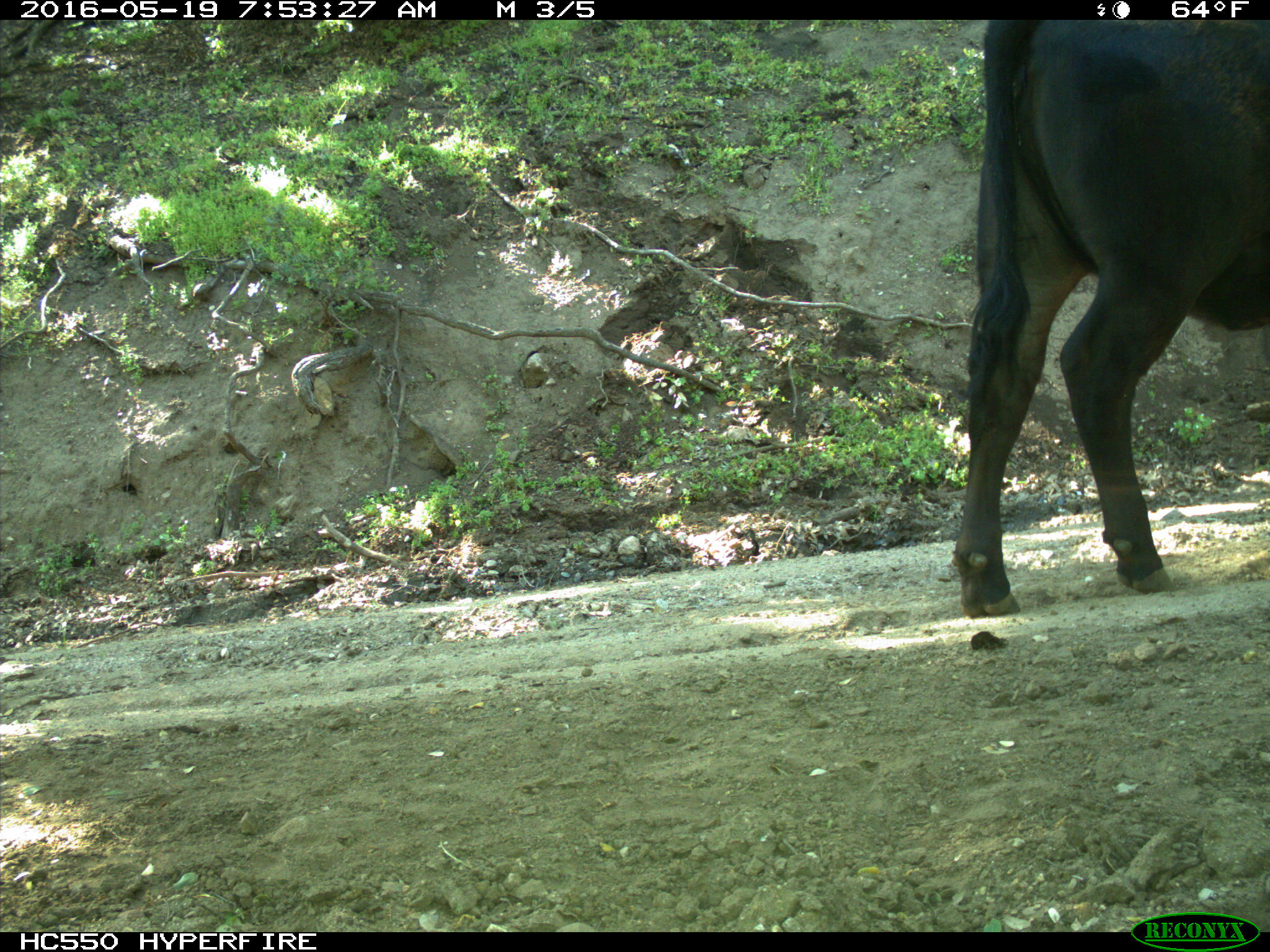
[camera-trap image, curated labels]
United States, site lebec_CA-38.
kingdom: Animalia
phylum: Chordata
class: Mammalia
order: Artiodactyla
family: Bovidae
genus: Bos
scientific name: Bos taurus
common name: domestic cow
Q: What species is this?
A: Bos taurus (domestic cow).